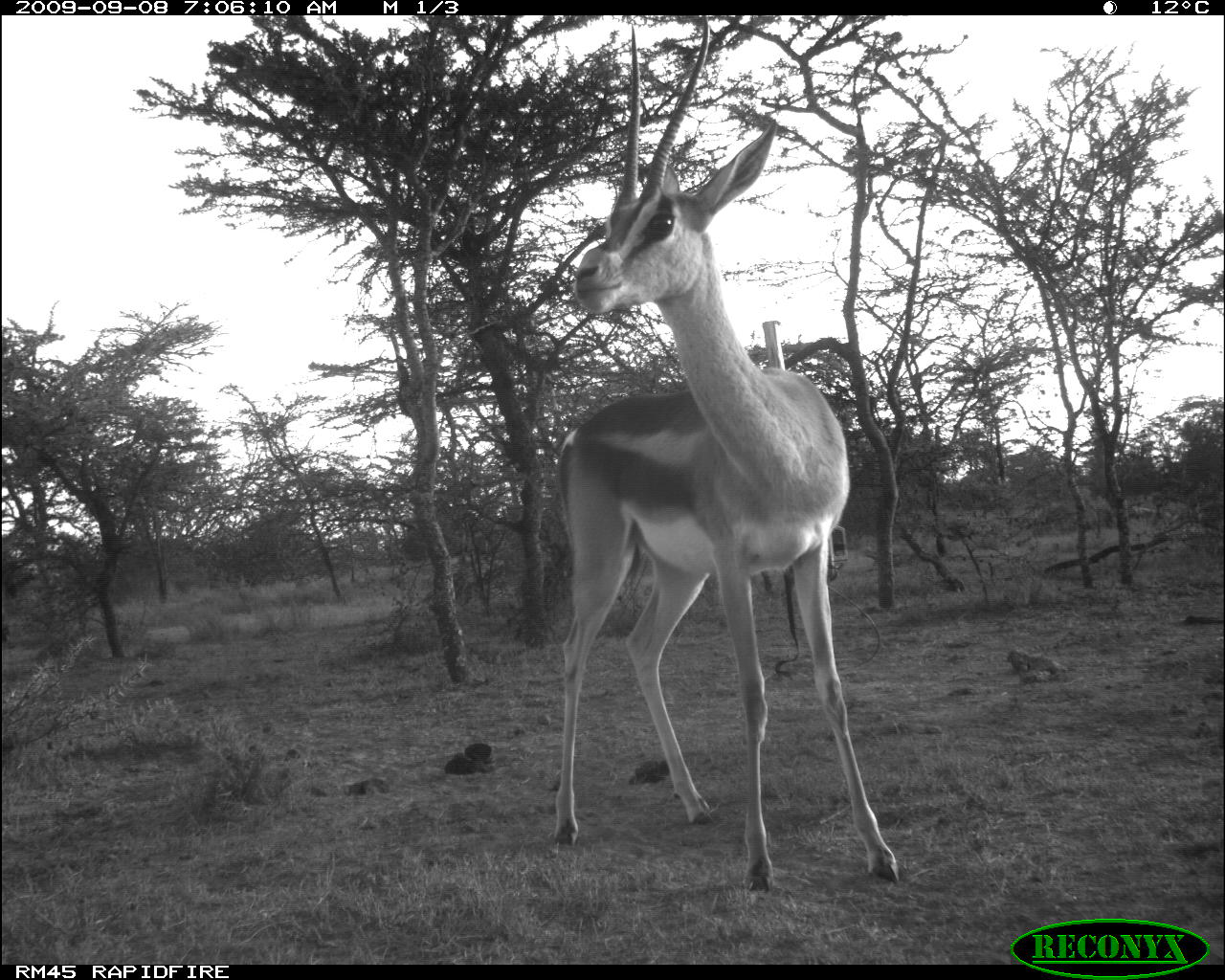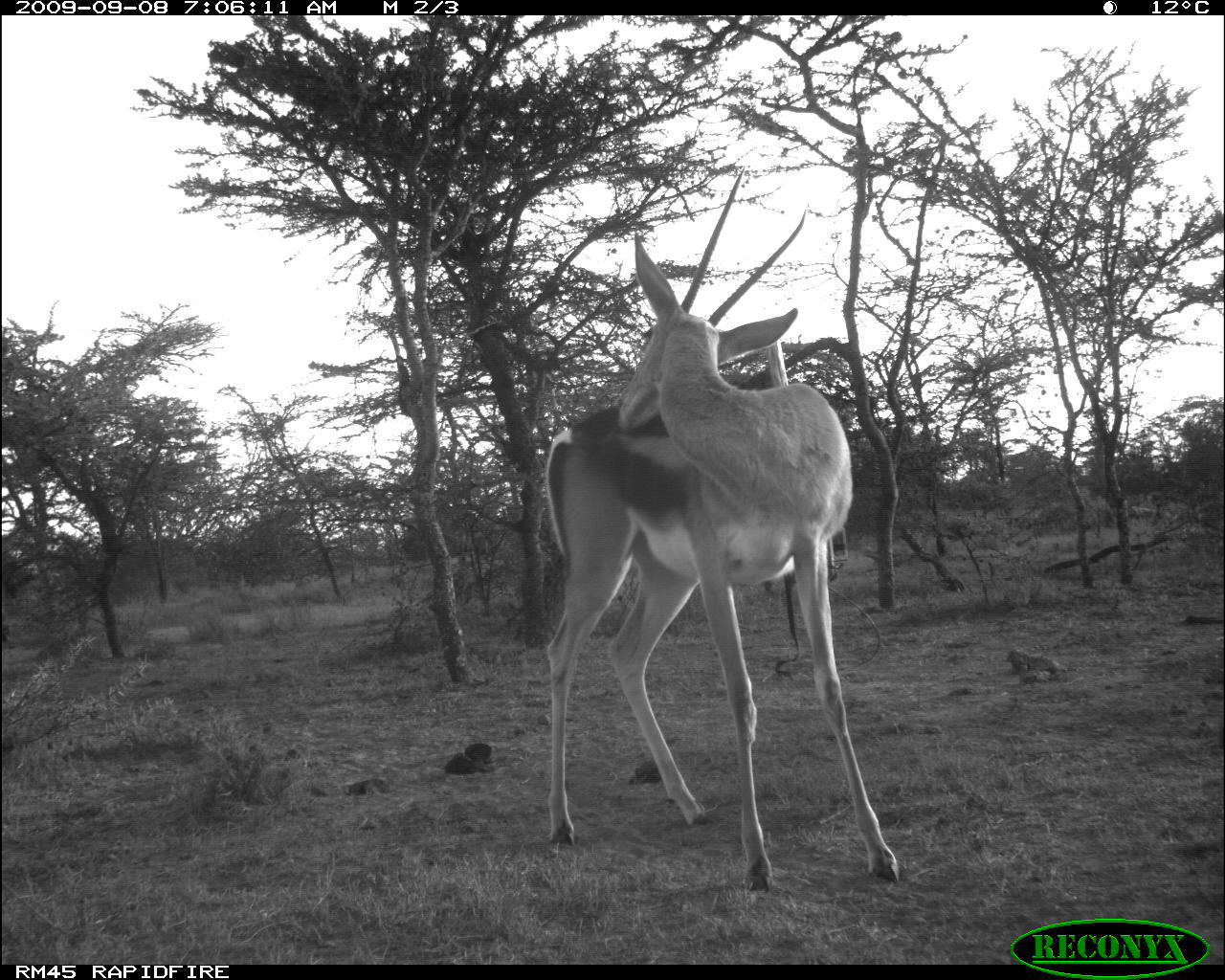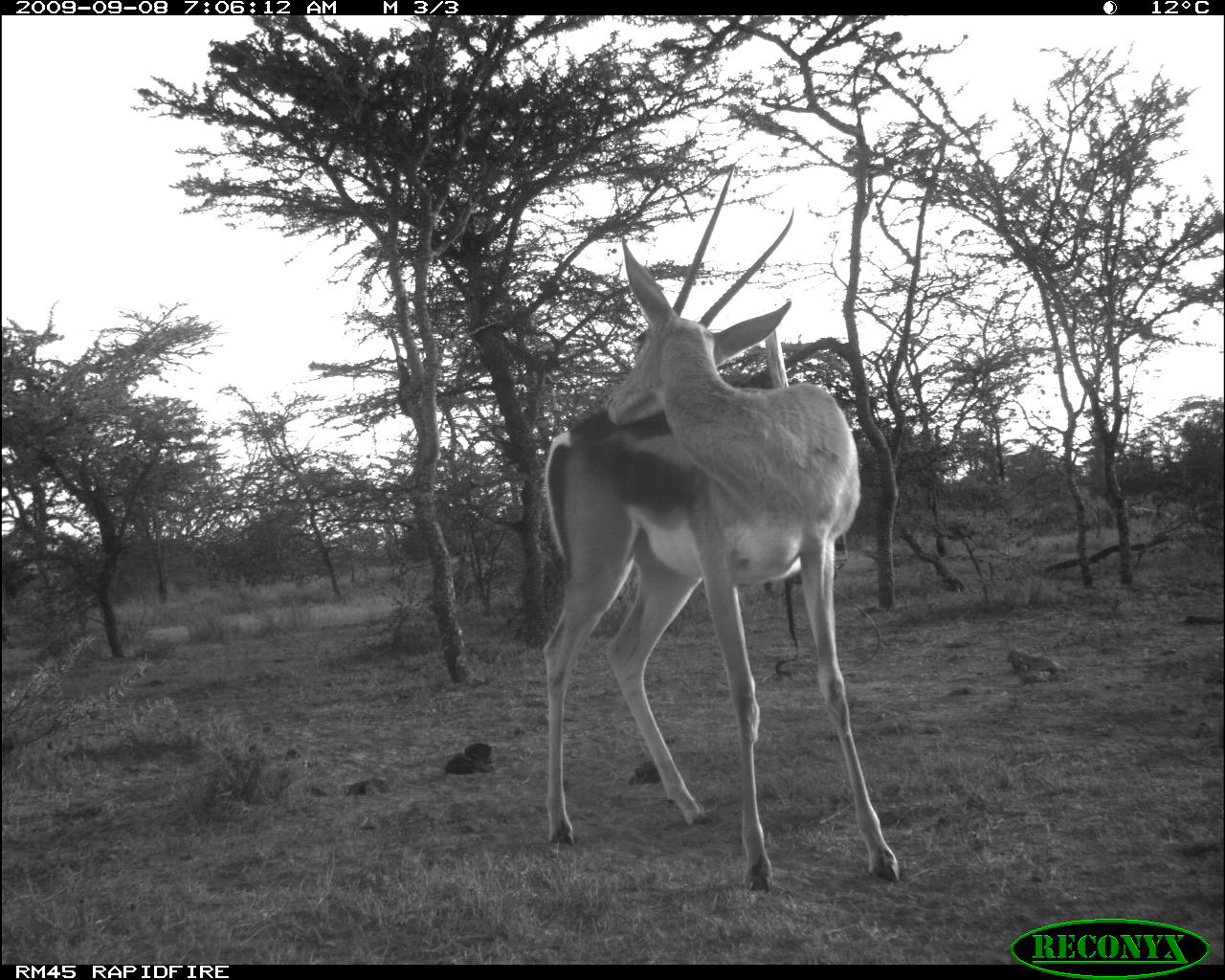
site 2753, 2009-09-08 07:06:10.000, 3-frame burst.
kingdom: Animalia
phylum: Chordata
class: Mammalia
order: Artiodactyla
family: Bovidae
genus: Nanger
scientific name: Nanger granti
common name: grant's gazelle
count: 1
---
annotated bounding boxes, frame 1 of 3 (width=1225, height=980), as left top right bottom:
nanger granti: 551 15 896 892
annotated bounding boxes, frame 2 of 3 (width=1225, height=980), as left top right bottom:
nanger granti: 537 171 902 887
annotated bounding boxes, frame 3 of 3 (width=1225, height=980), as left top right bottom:
nanger granti: 539 162 900 893